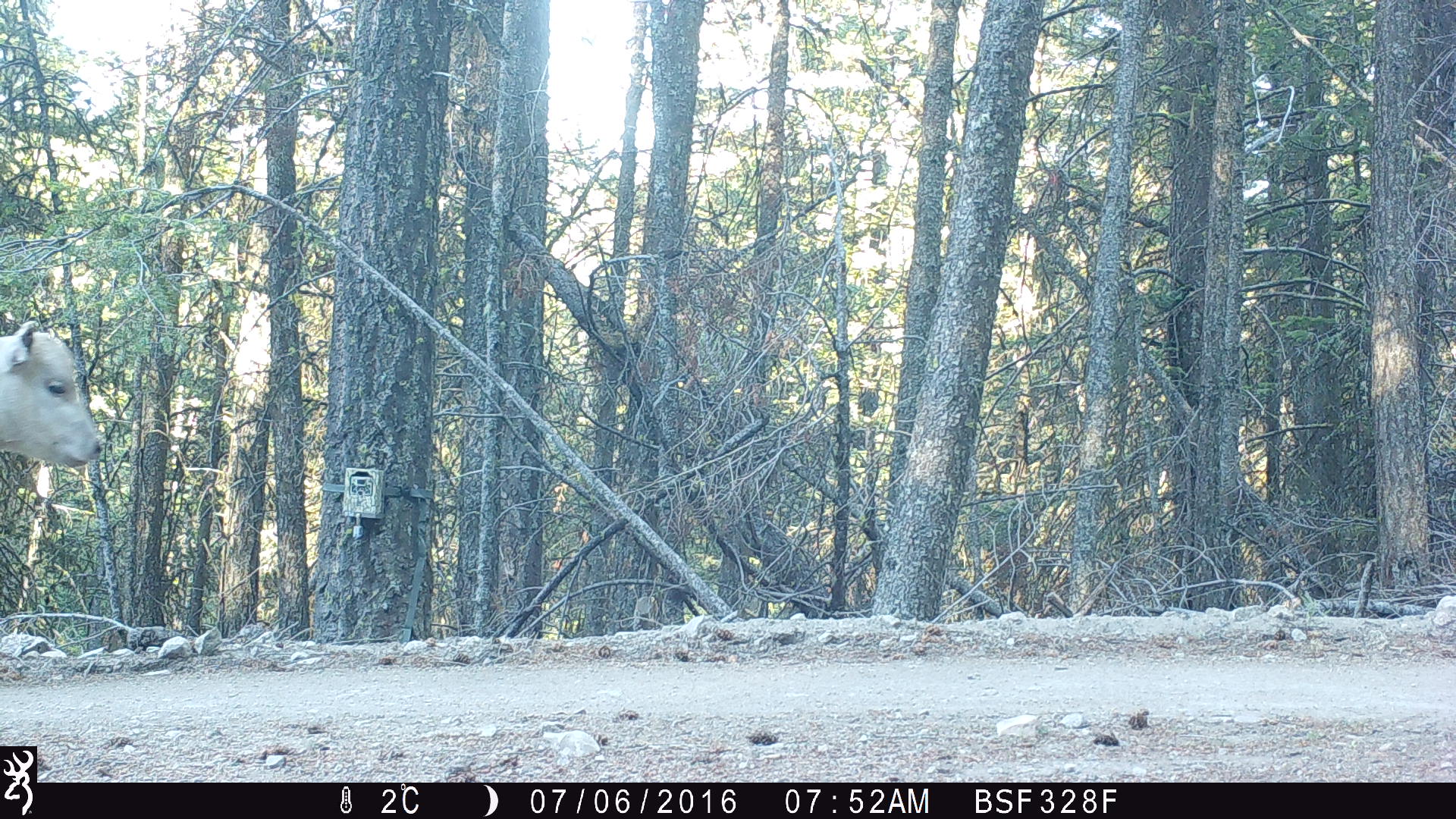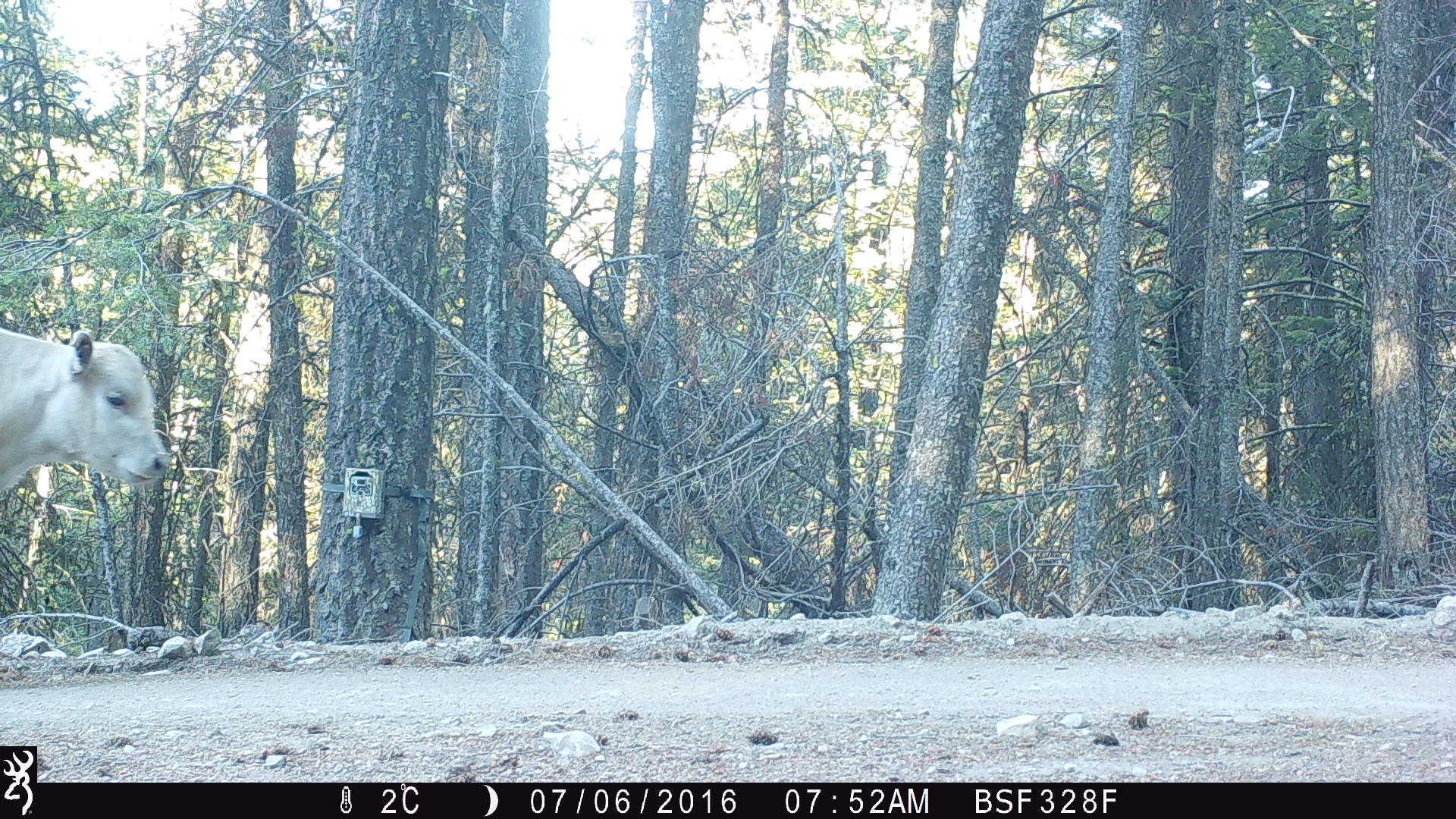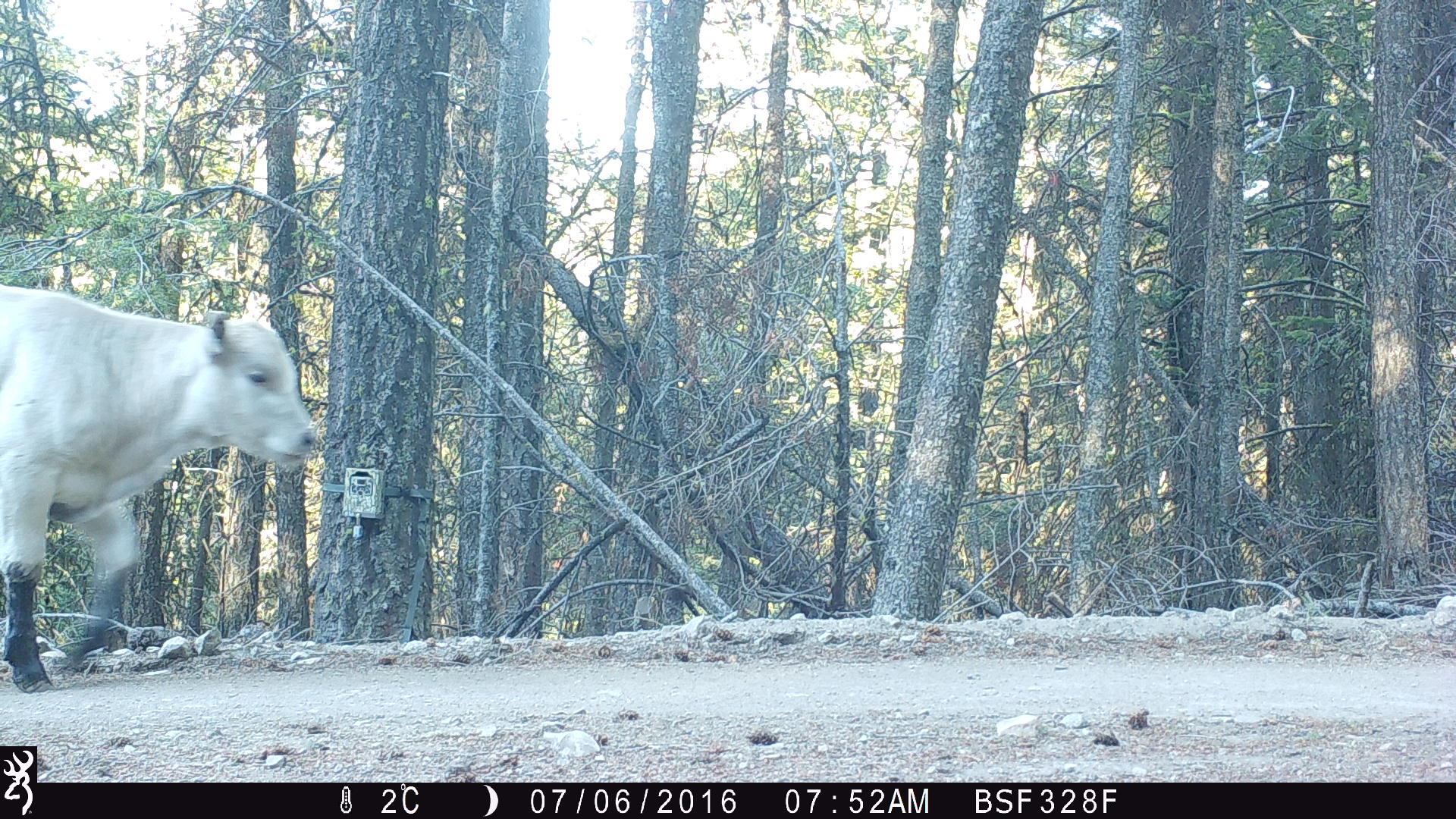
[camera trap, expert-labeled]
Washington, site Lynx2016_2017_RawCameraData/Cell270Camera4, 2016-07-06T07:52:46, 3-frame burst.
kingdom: Animalia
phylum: Chordata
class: Mammalia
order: Artiodactyla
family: Bovidae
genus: Bos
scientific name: Bos taurus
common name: domestic cattle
Domestic cattle (Bos taurus). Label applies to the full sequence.